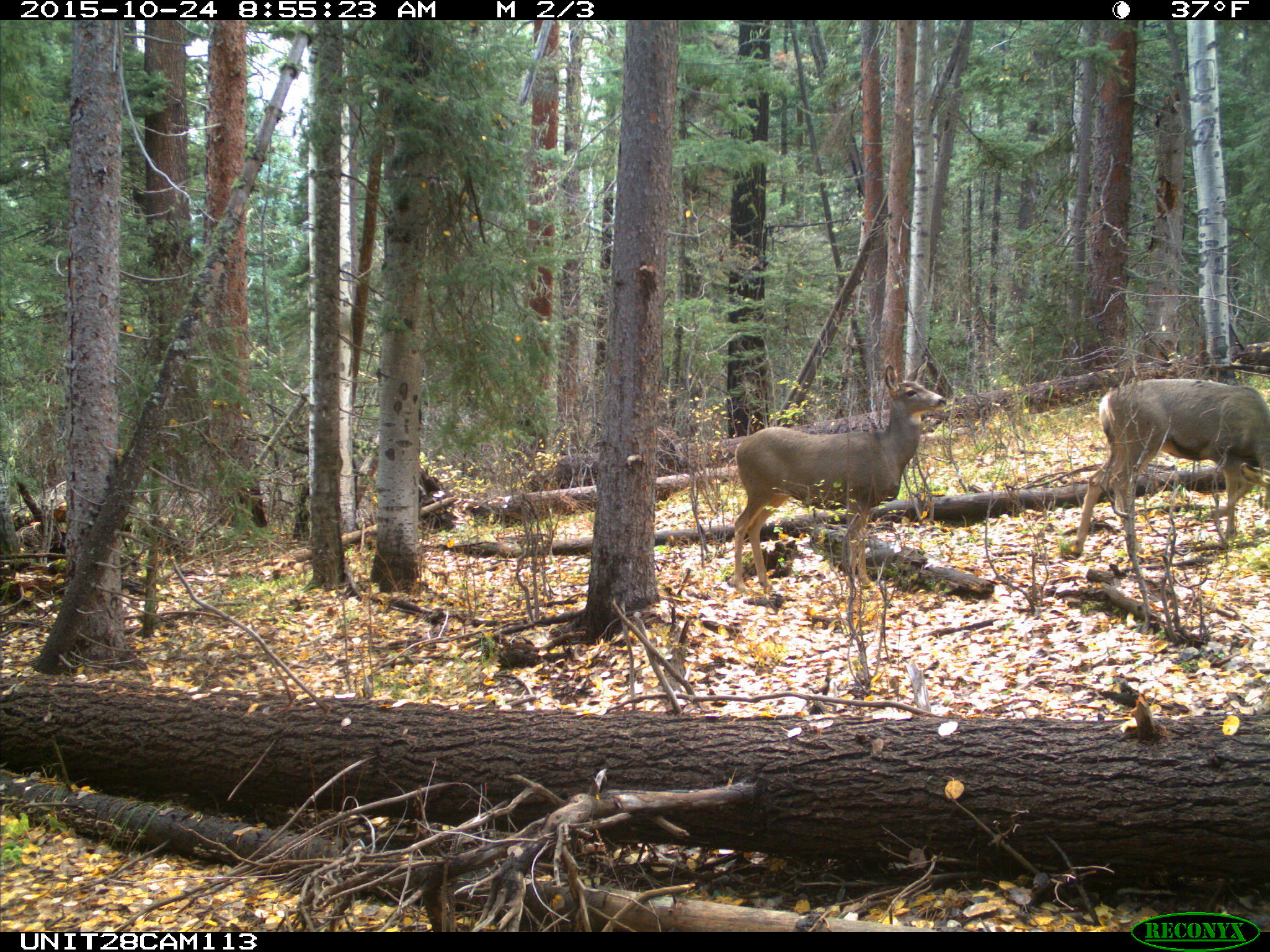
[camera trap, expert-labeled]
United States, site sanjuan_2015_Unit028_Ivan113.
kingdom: Animalia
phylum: Chordata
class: Mammalia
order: Artiodactyla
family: Cervidae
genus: Odocoileus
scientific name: Odocoileus hemionus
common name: mule deer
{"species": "Odocoileus hemionus (mule deer)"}